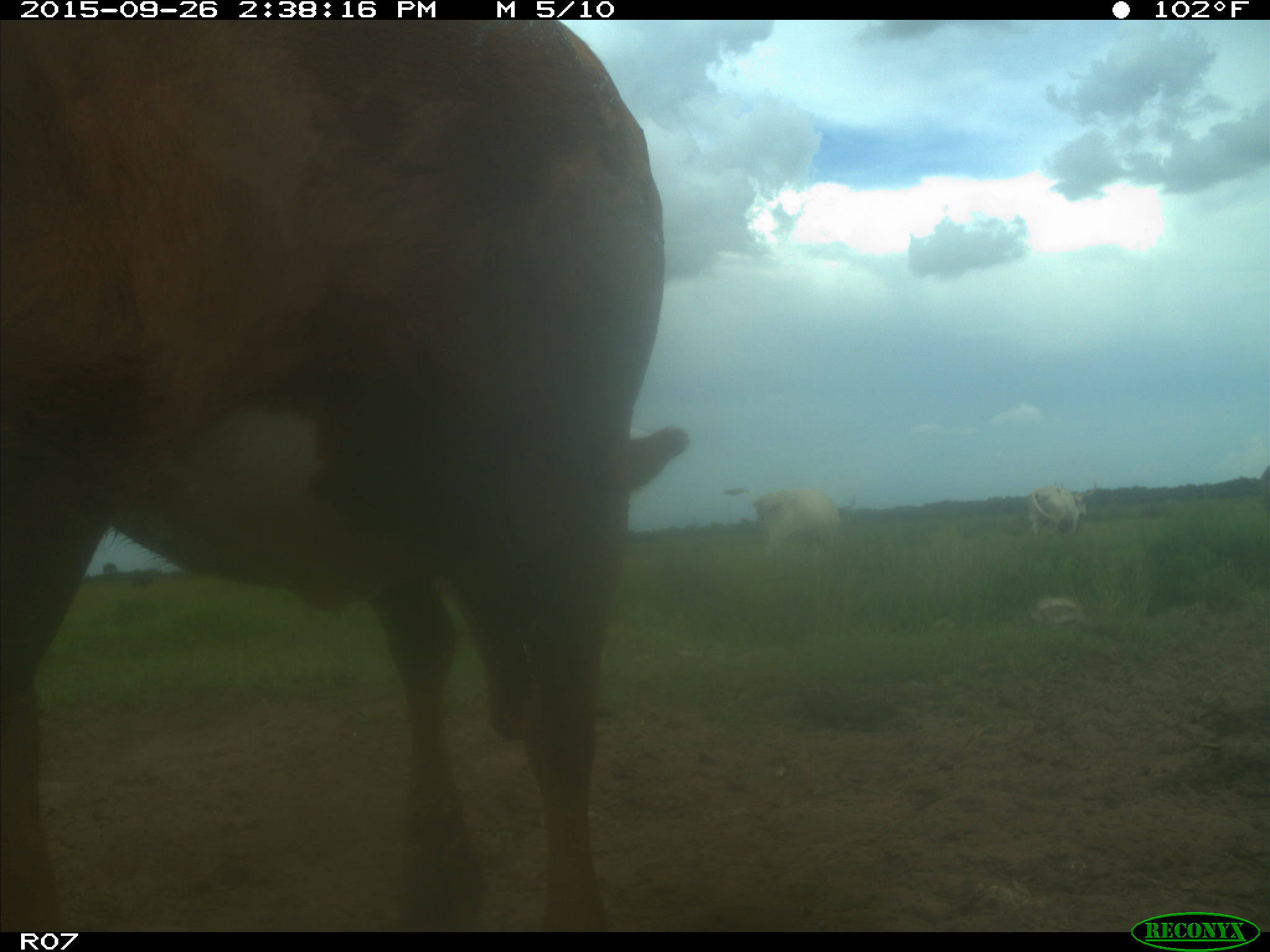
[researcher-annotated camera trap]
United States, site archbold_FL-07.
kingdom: Animalia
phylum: Chordata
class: Mammalia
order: Artiodactyla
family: Bovidae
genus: Bos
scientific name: Bos taurus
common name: domestic cow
Bos taurus (domestic cow).